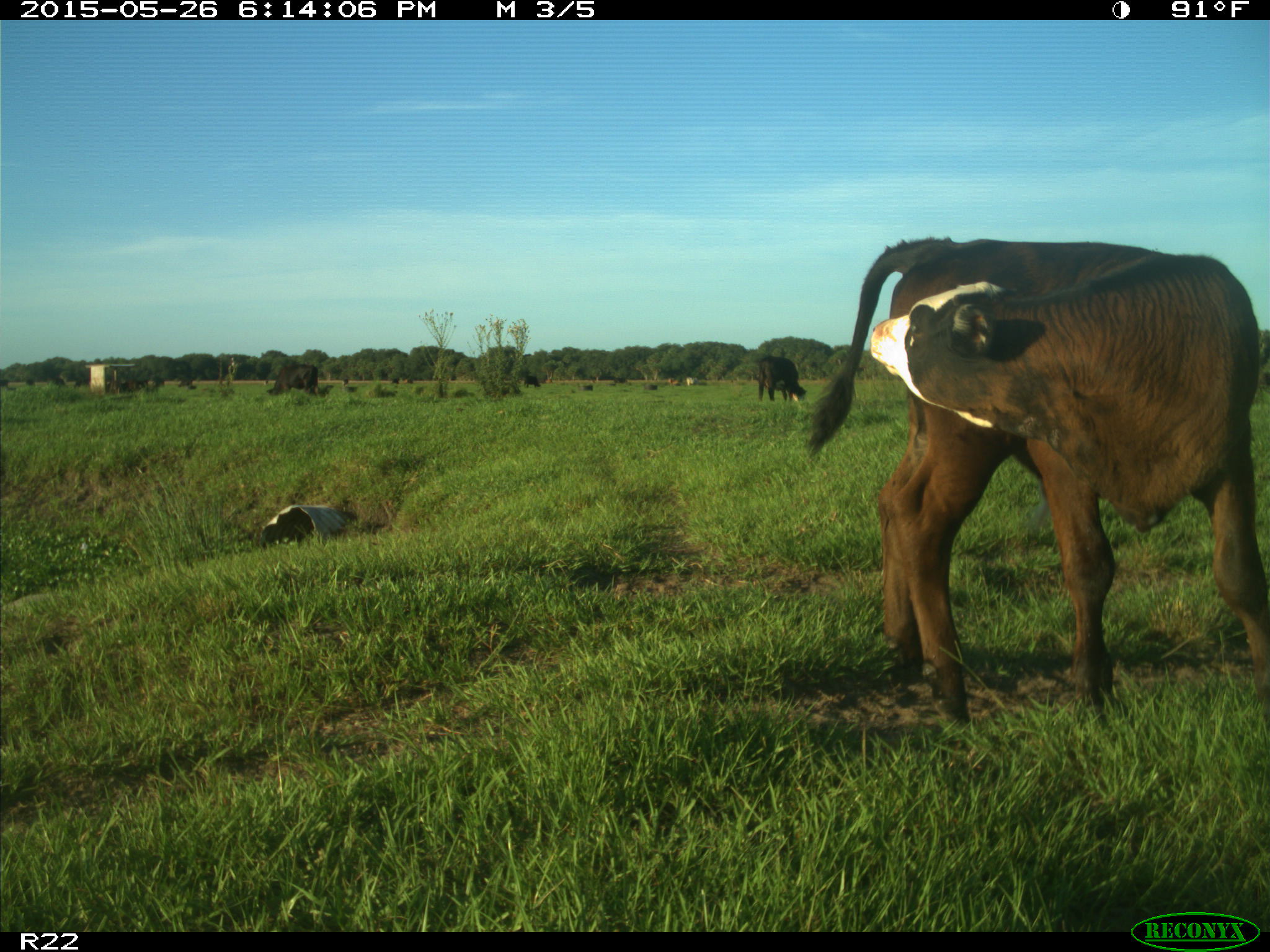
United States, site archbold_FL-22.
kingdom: Animalia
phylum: Chordata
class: Mammalia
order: Artiodactyla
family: Bovidae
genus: Bos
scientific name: Bos taurus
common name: domestic cow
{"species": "Bos taurus (domestic cow)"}